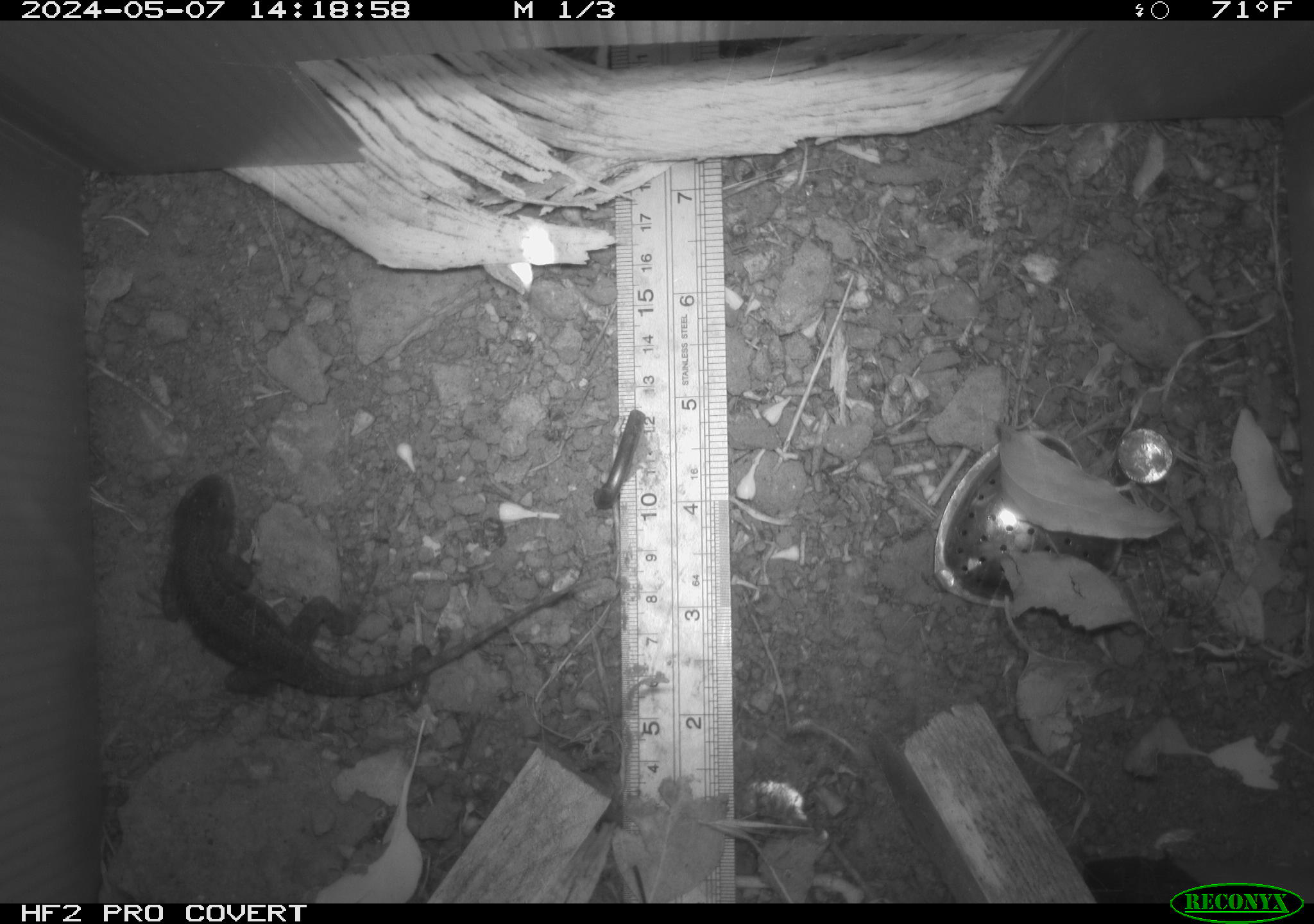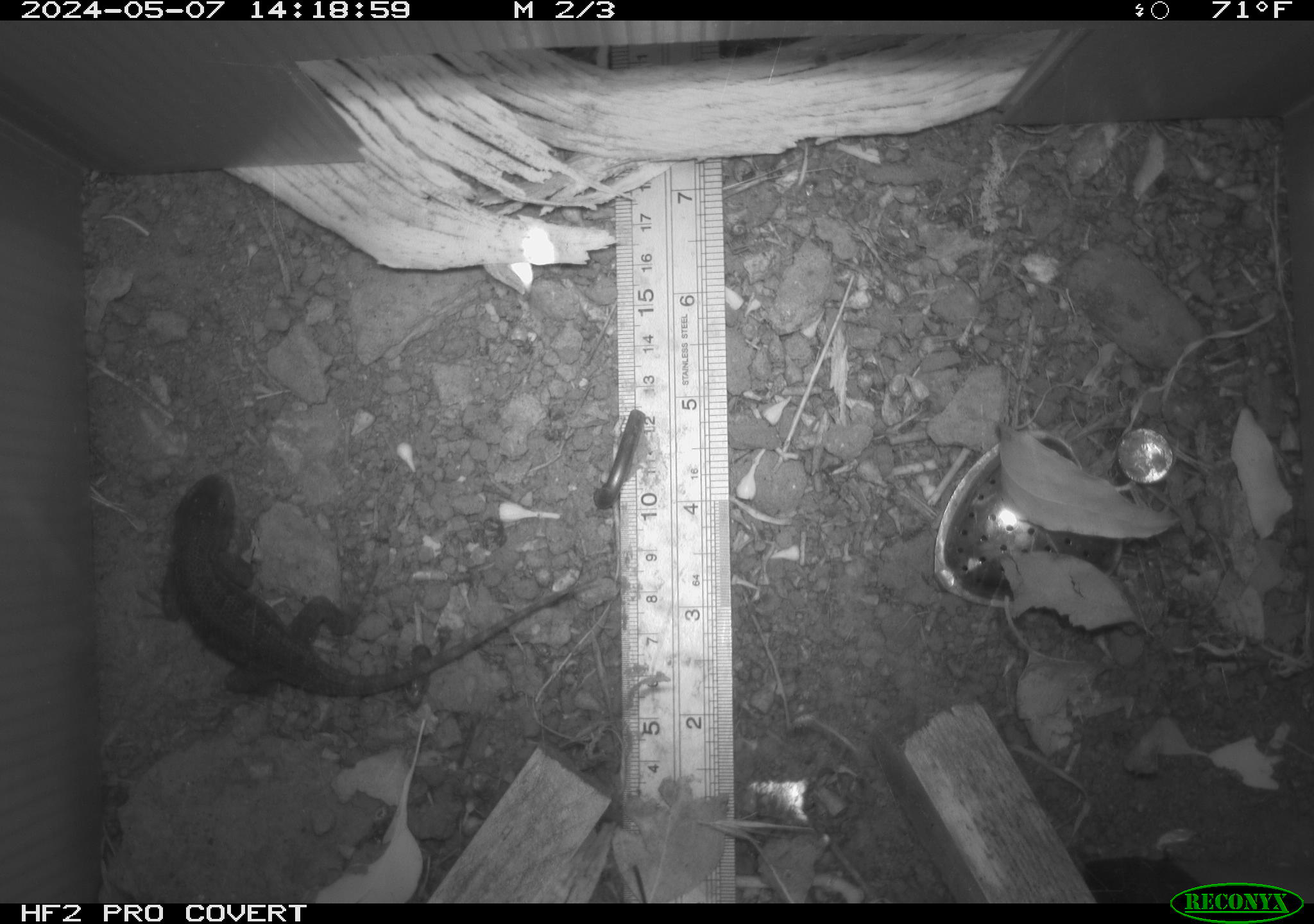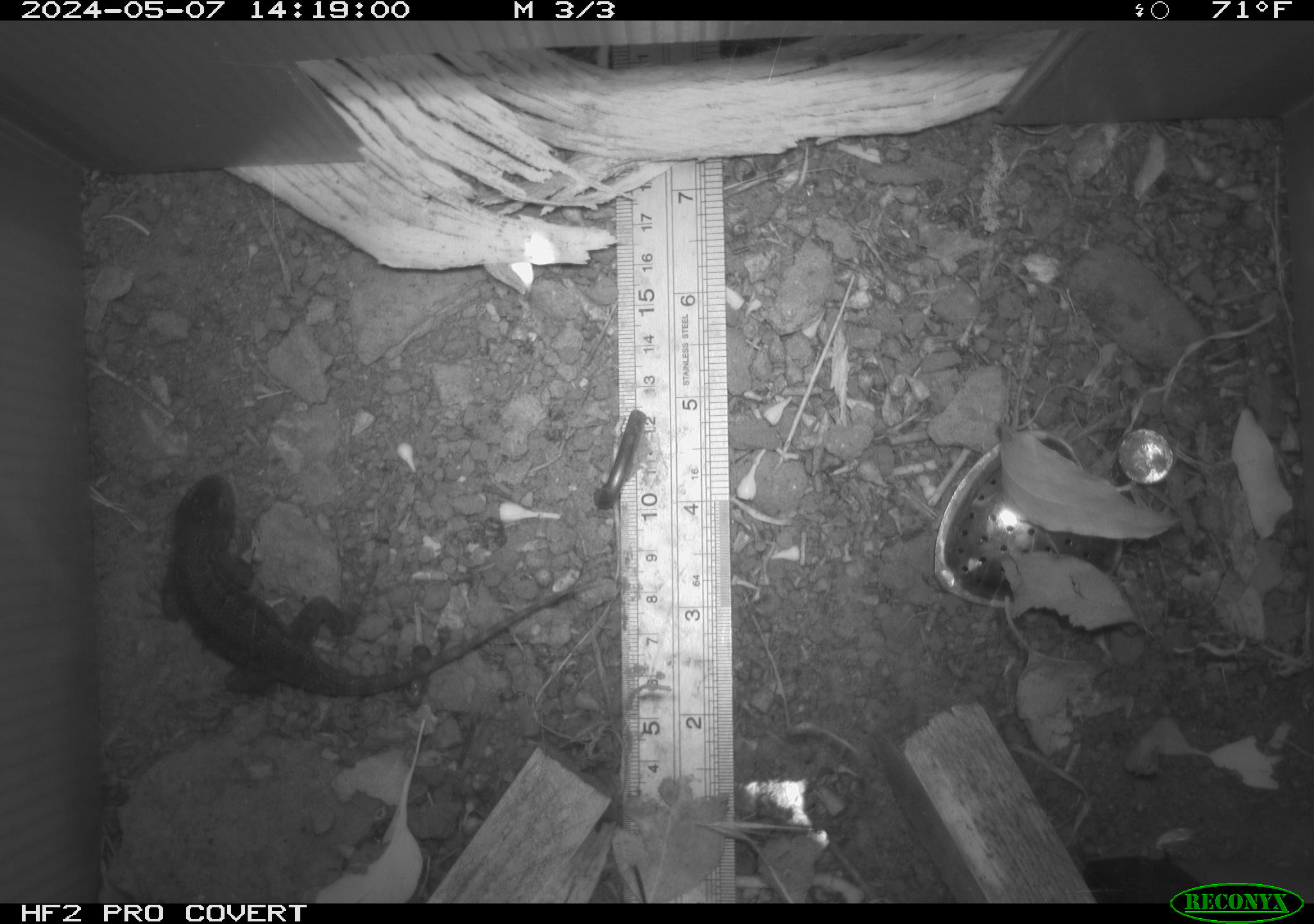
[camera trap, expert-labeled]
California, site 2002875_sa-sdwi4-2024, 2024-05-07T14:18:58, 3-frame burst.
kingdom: Animalia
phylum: Chordata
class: Reptilia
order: Squamata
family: Phrynosomatidae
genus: Sceloporus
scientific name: Sceloporus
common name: spiny lizards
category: sceloporus species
Sceloporus species (spiny lizards) (Sceloporus).